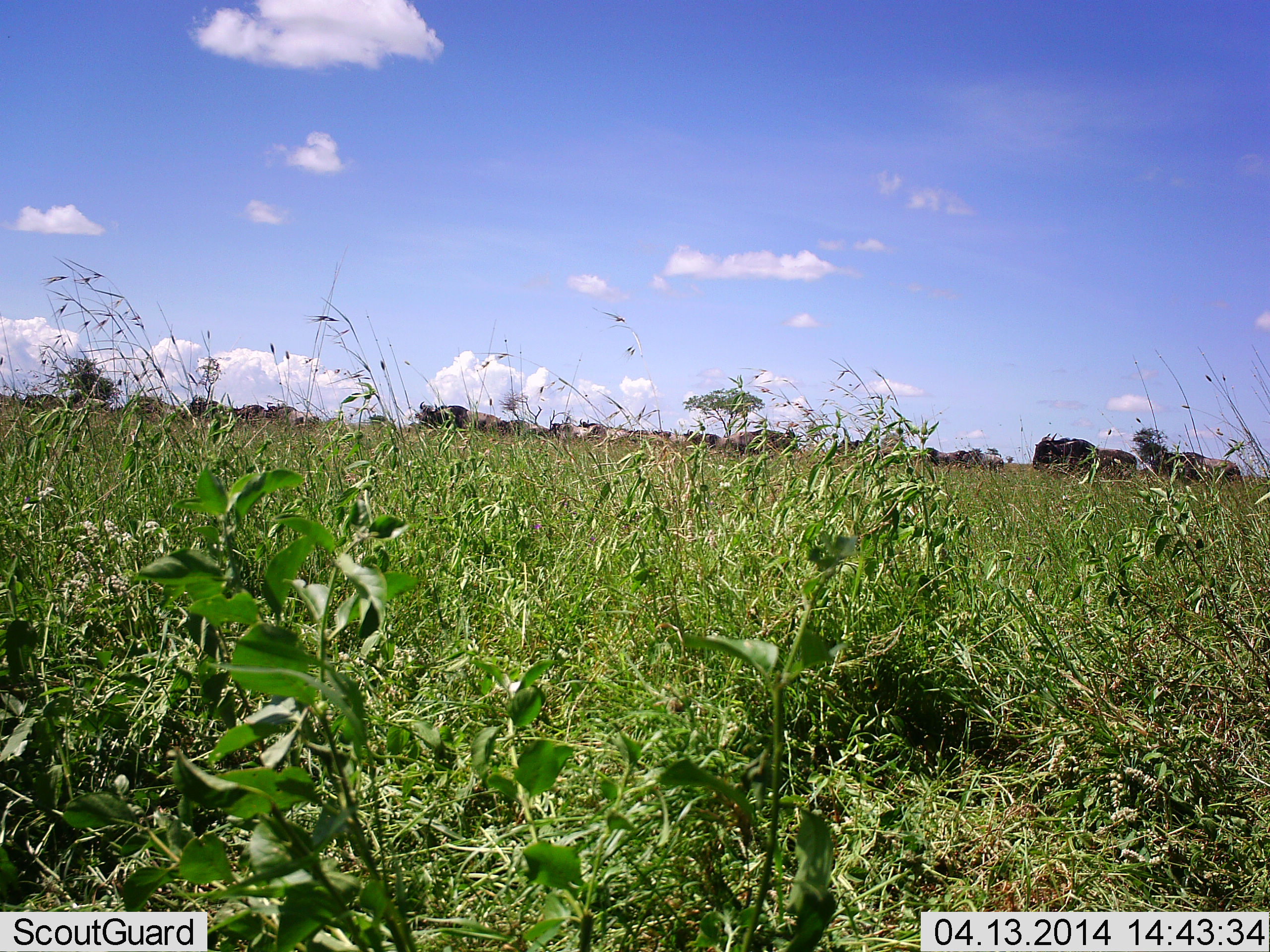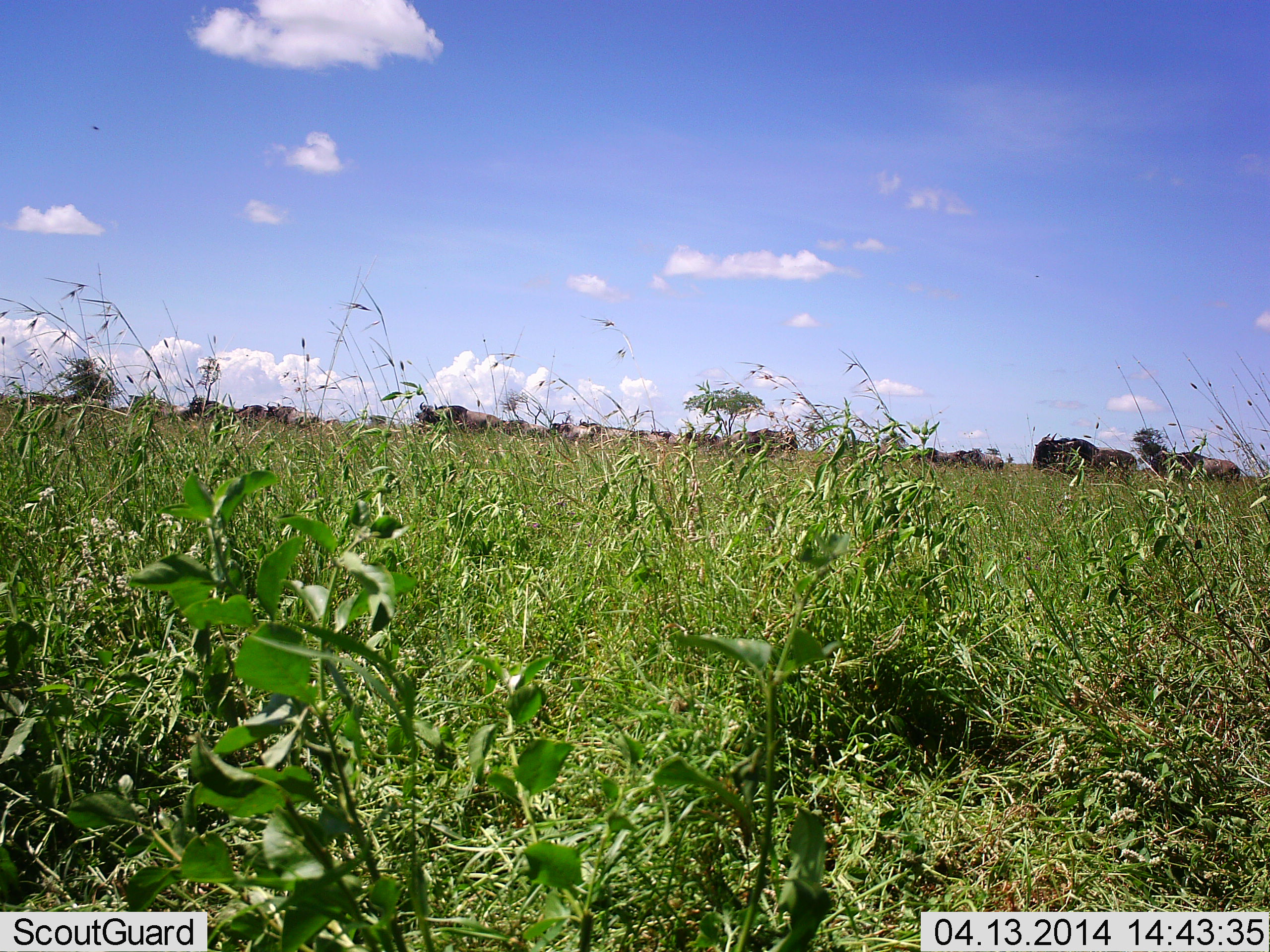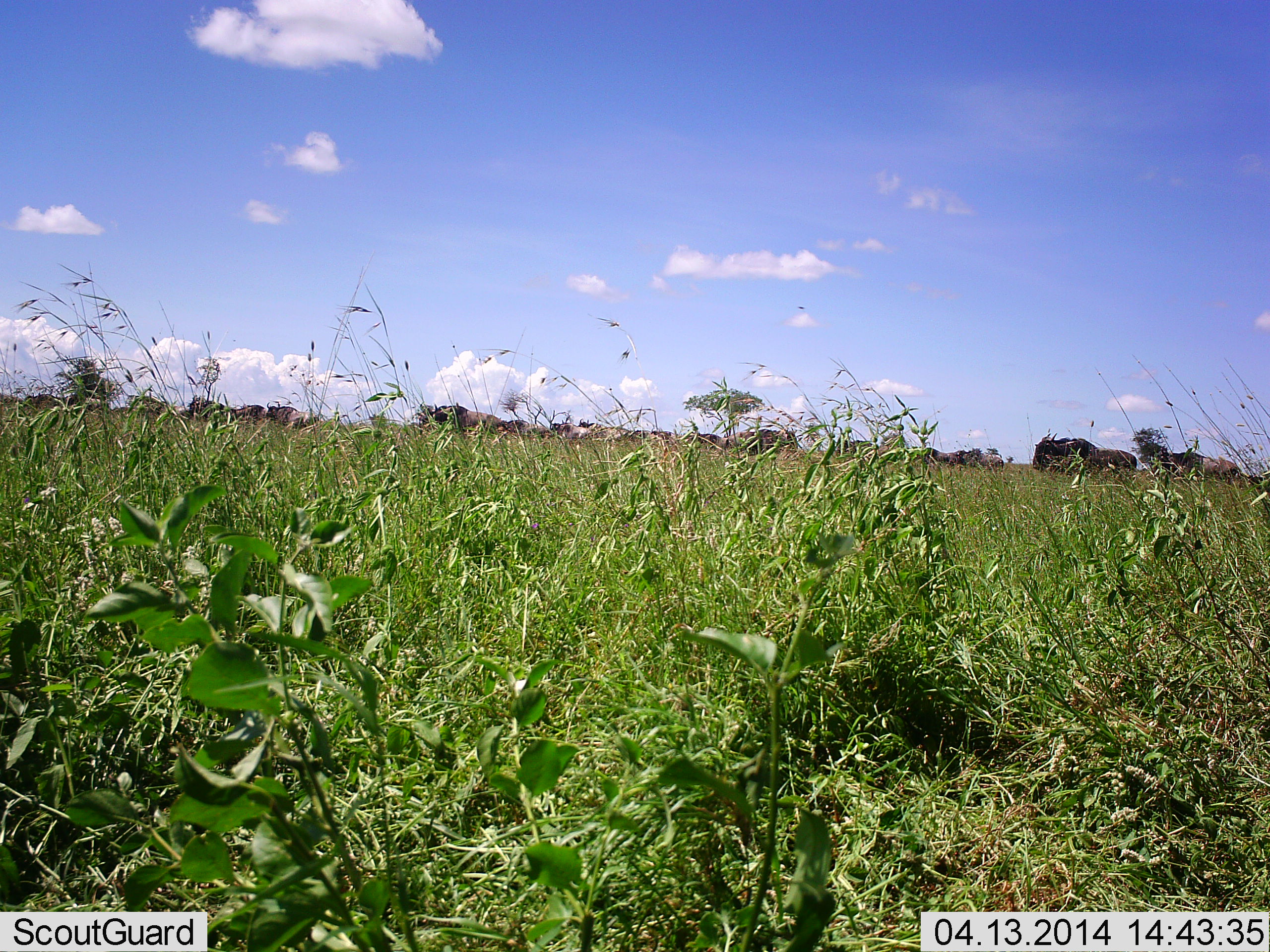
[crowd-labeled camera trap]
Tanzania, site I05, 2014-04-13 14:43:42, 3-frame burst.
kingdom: Animalia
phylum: Chordata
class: Mammalia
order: Artiodactyla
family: Bovidae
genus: Connochaetes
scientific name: Connochaetes taurinus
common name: blue wildebeest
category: wildebeest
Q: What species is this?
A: Wildebeest (blue wildebeest) (Connochaetes taurinus).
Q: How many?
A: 11-50.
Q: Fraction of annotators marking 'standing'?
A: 64%.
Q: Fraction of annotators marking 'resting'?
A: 27%.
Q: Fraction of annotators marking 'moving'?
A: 9%.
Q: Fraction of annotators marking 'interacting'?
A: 0%.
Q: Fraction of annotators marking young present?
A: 0%.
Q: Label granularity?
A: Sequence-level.